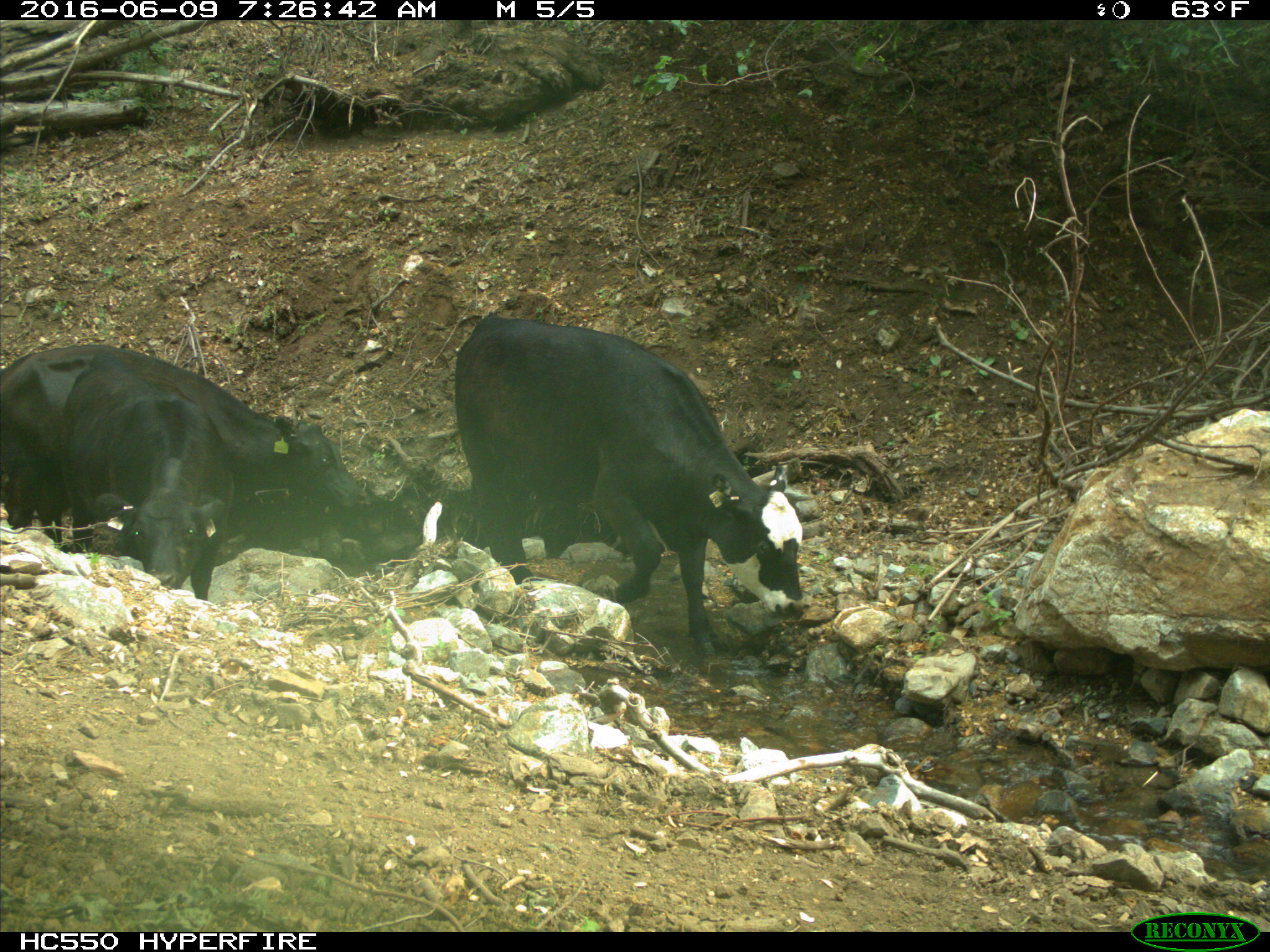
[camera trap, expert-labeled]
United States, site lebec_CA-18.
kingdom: Animalia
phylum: Chordata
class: Mammalia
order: Artiodactyla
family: Bovidae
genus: Bos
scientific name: Bos taurus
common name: domestic cow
Bos taurus (domestic cow).